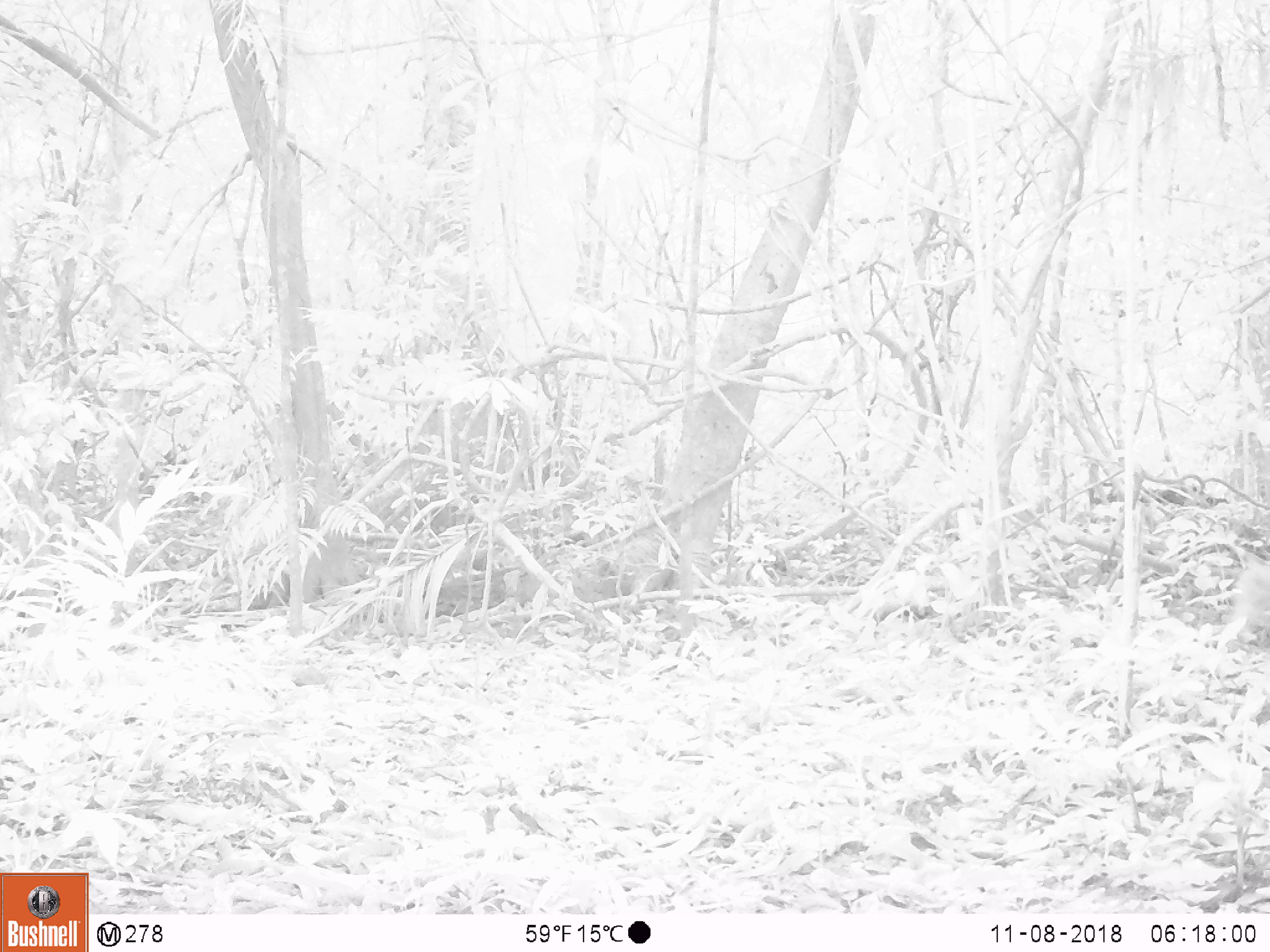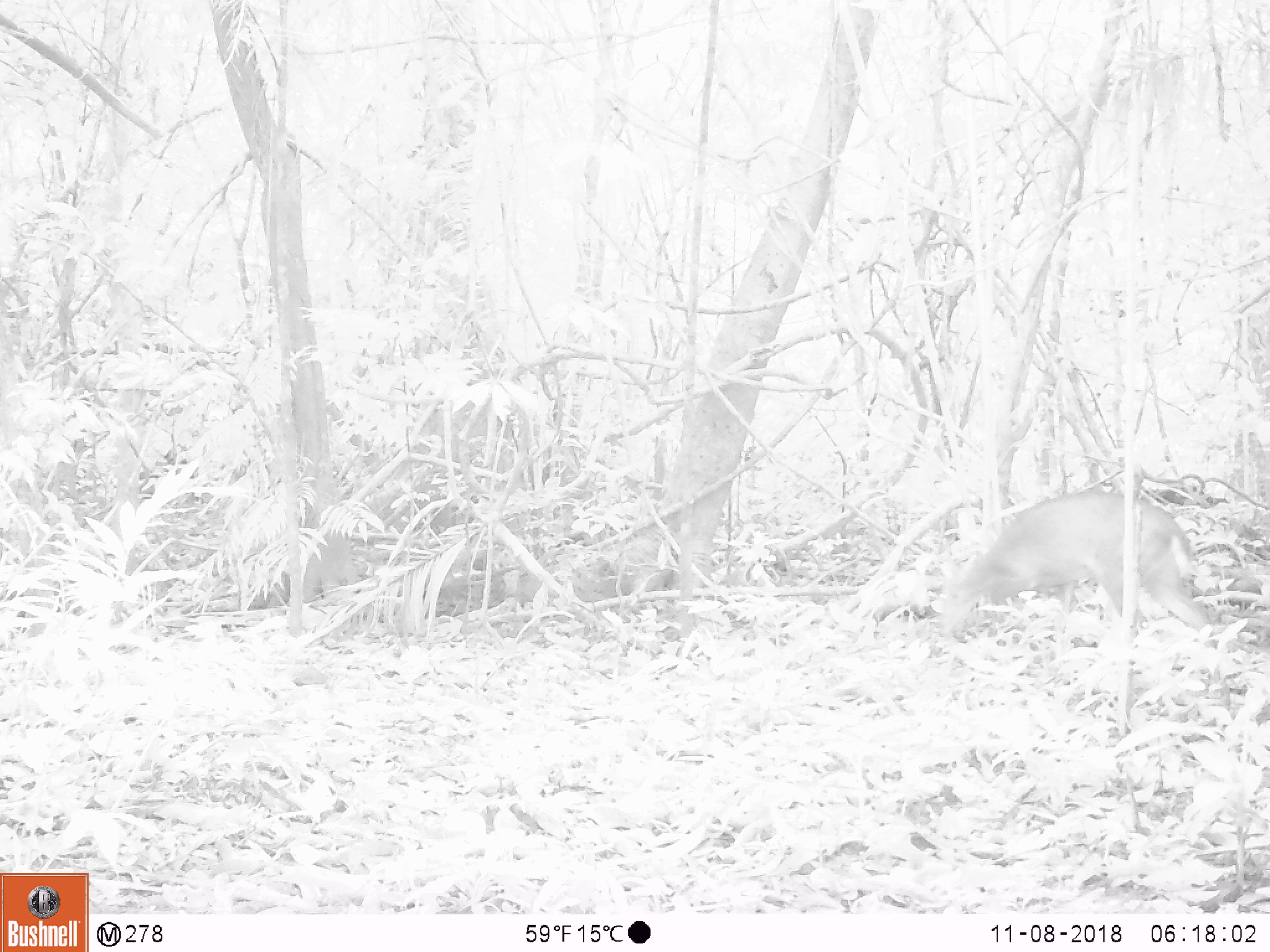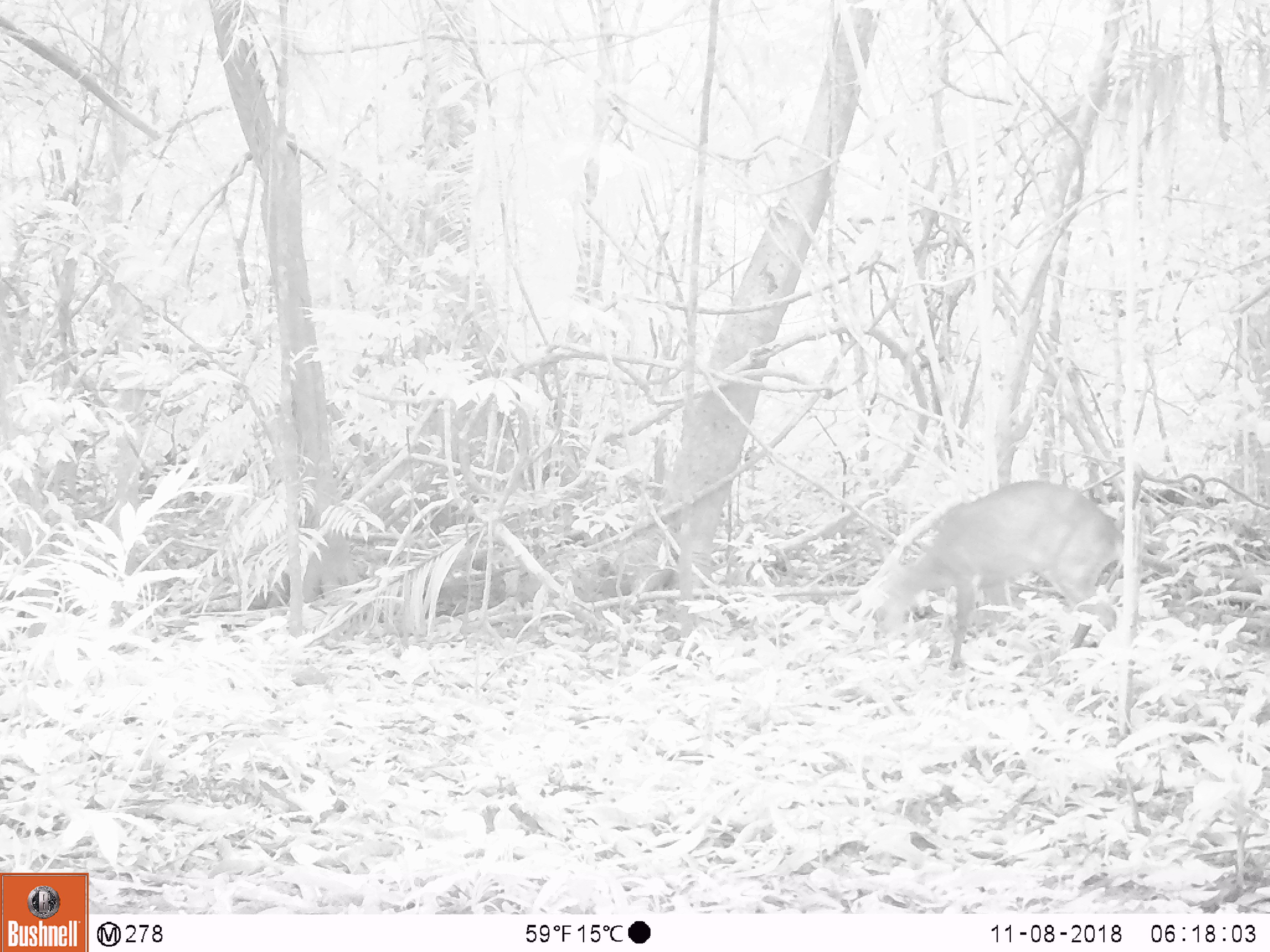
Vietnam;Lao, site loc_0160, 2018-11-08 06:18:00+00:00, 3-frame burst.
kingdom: Animalia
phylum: Chordata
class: Mammalia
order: Artiodactyla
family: Cervidae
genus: Muntiacus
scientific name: Muntiacus vuquangensis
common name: large-antlered muntjac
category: large antlered muntjac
Large antlered muntjac (large-antlered muntjac) (Muntiacus vuquangensis). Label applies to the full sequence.